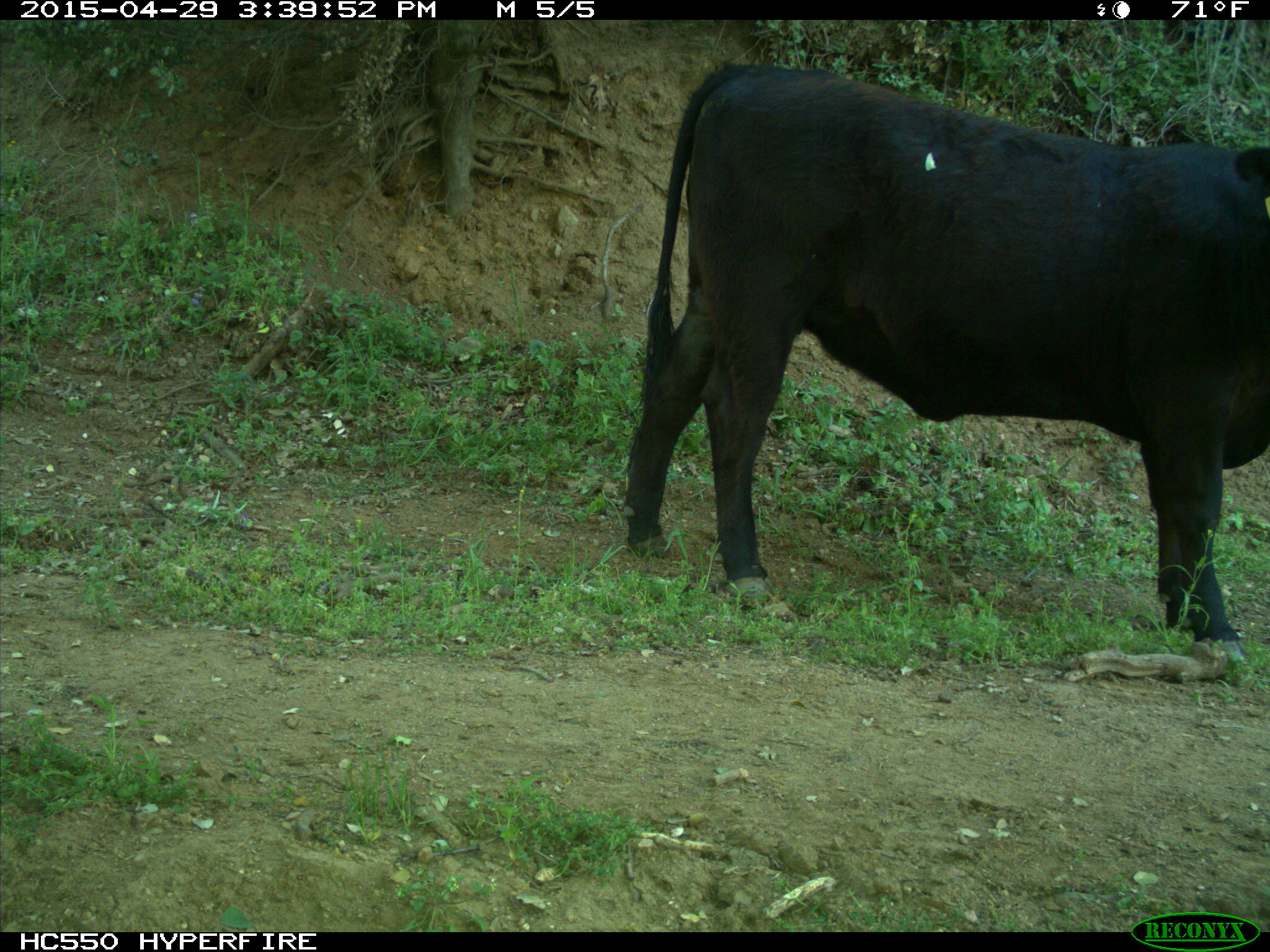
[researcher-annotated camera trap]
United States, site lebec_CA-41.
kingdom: Animalia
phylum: Chordata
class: Mammalia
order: Artiodactyla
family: Bovidae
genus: Bos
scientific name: Bos taurus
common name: domestic cow